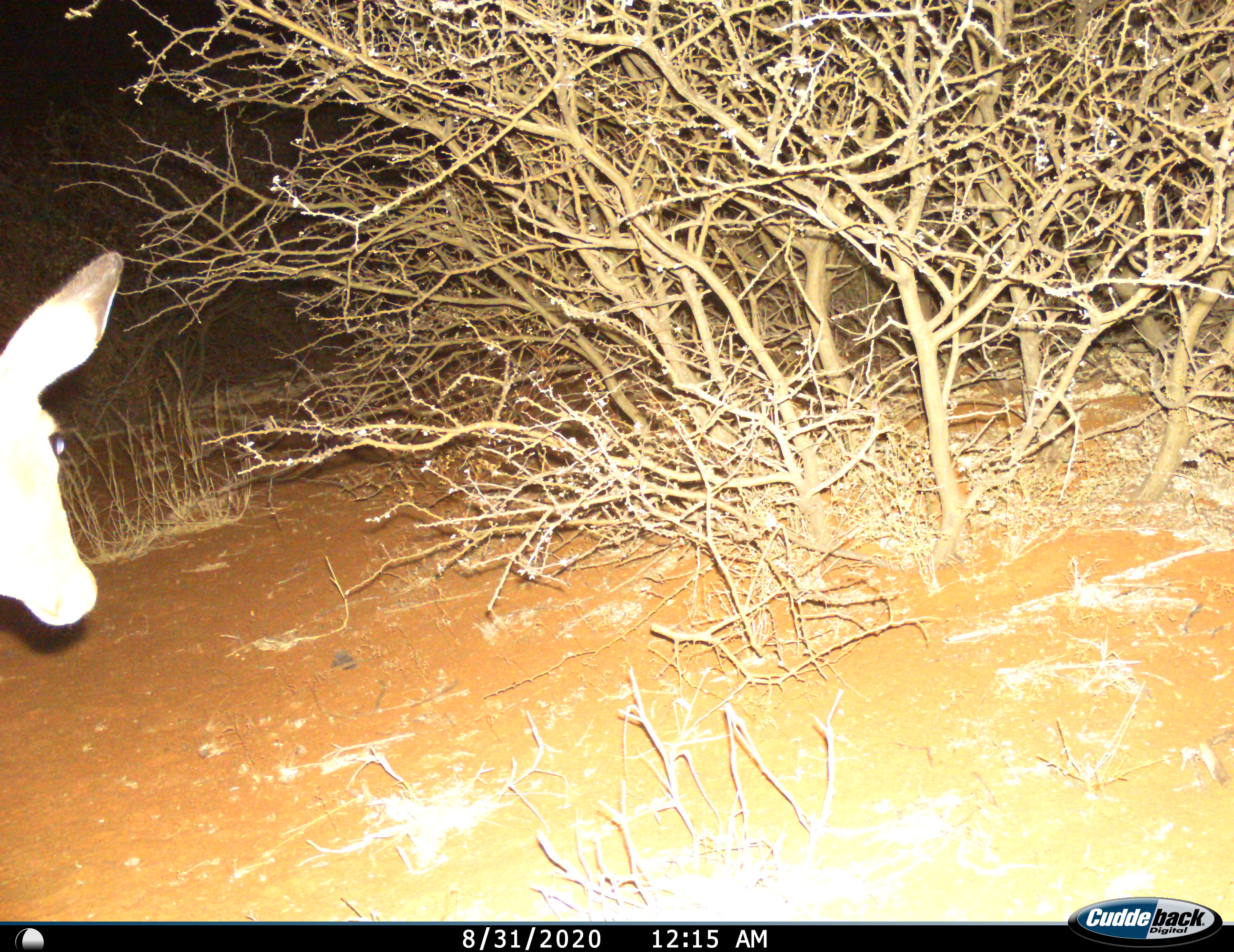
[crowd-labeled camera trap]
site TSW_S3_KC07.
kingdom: Animalia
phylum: Chordata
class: Mammalia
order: Artiodactyla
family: Bovidae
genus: Aepyceros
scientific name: Aepyceros melampus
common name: impala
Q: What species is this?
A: Impala (Aepyceros melampus).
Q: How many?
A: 1.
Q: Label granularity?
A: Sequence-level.